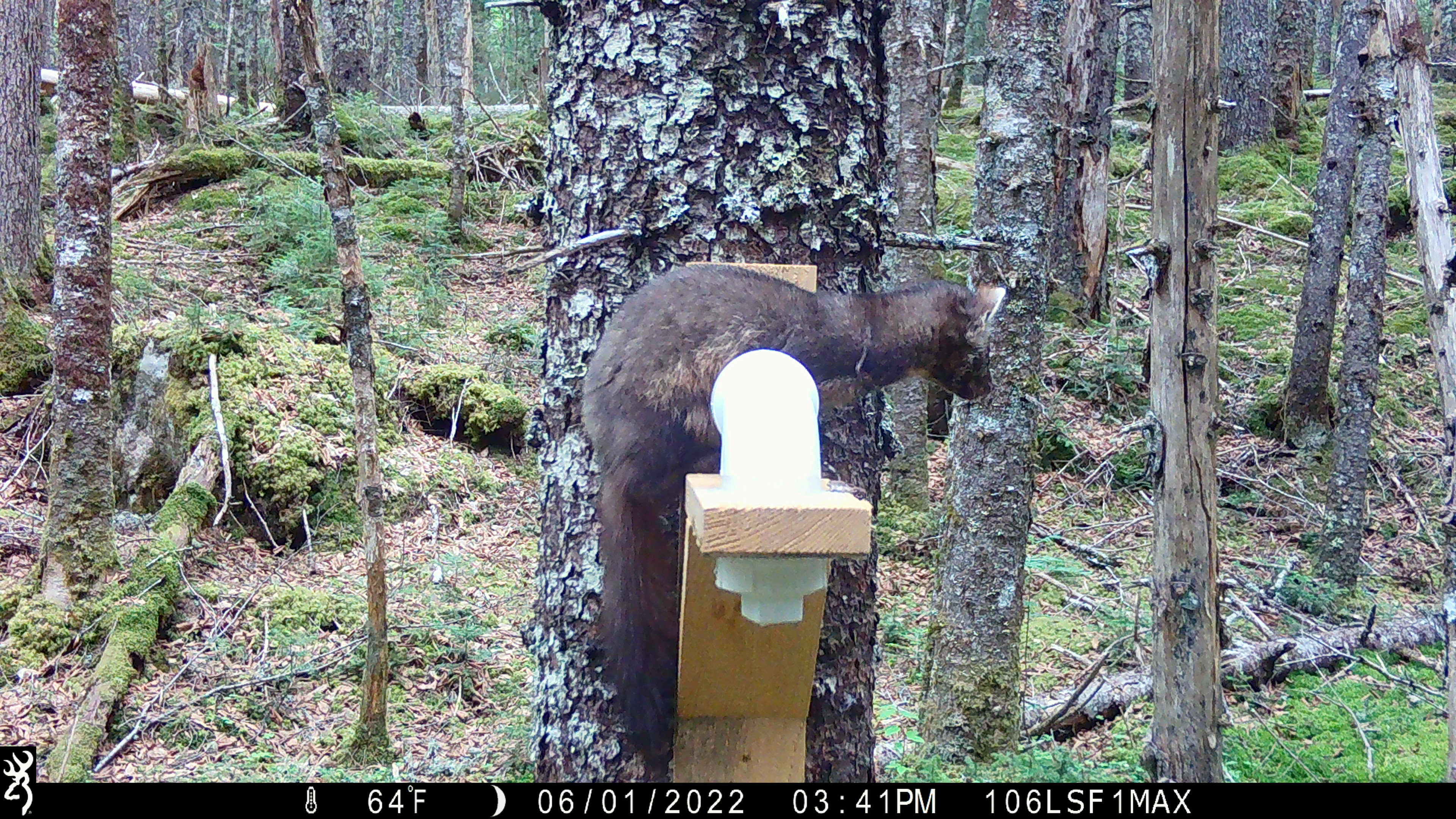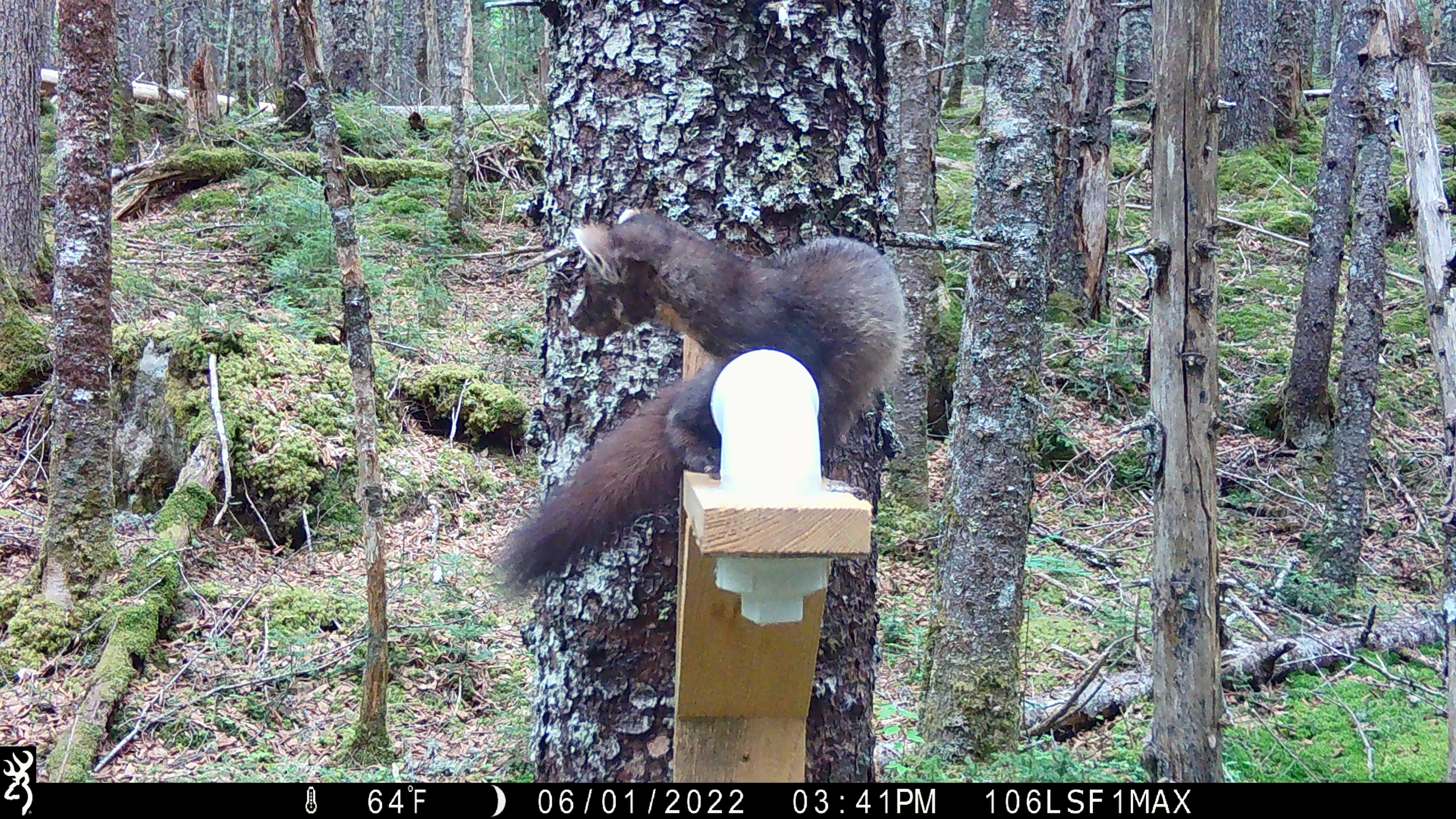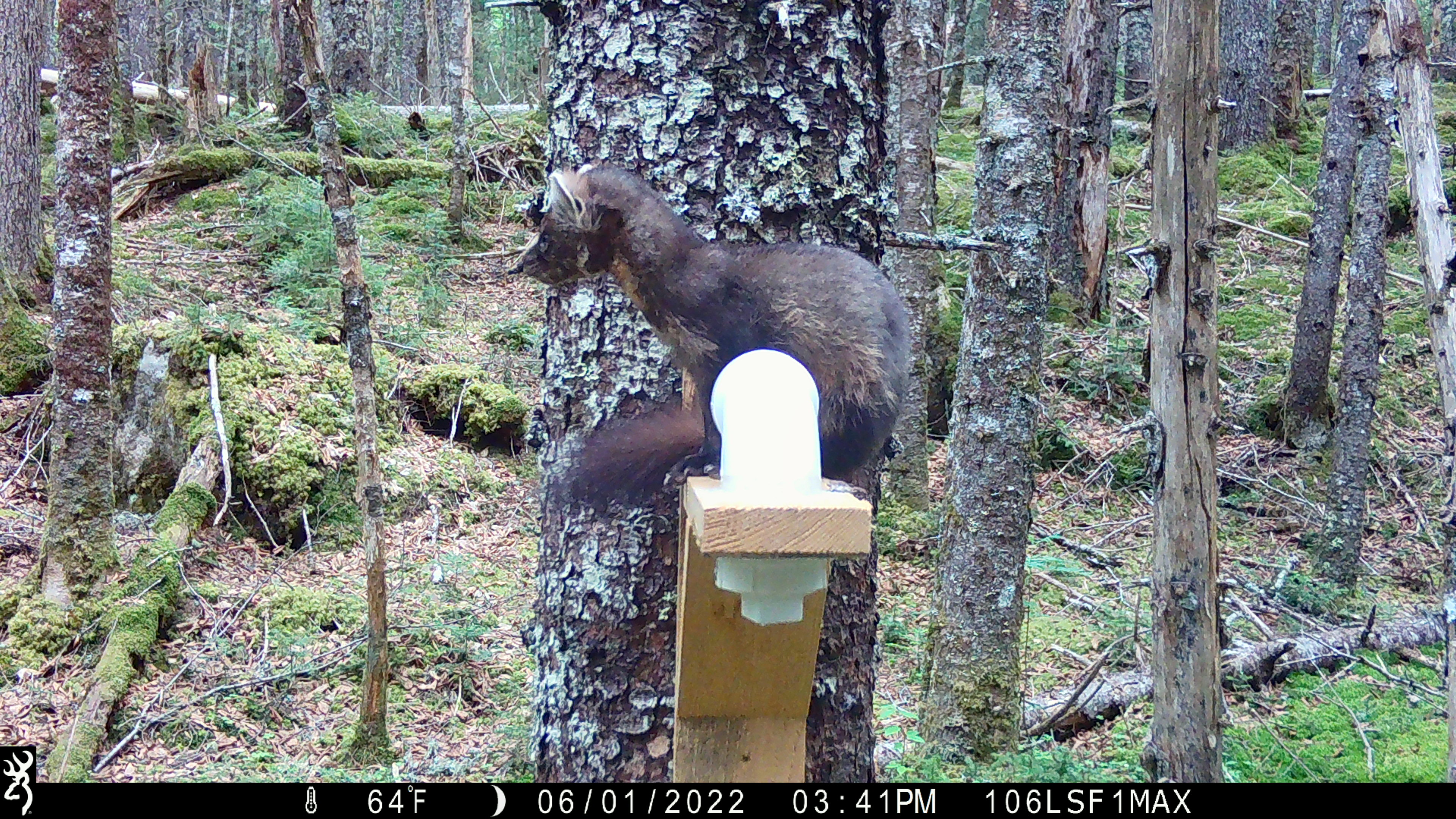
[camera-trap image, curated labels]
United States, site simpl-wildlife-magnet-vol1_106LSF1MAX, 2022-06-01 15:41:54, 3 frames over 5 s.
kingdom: Animalia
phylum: Chordata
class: Mammalia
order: Carnivora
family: Mustelidae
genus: Martes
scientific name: Martes americana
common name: american marten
American marten (Martes americana).